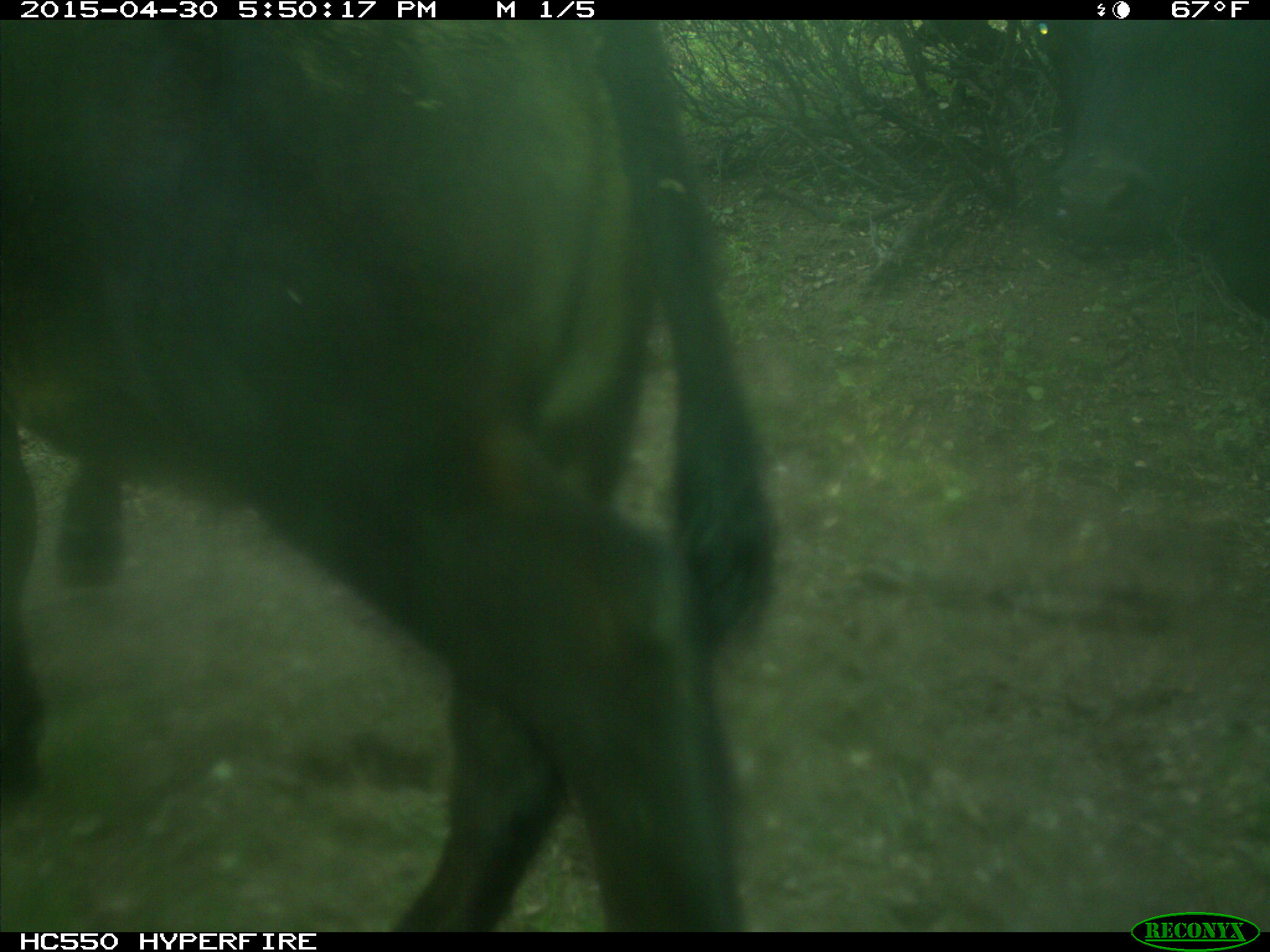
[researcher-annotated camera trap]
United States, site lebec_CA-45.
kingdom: Animalia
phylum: Chordata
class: Mammalia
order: Artiodactyla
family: Bovidae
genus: Bos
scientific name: Bos taurus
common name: domestic cow